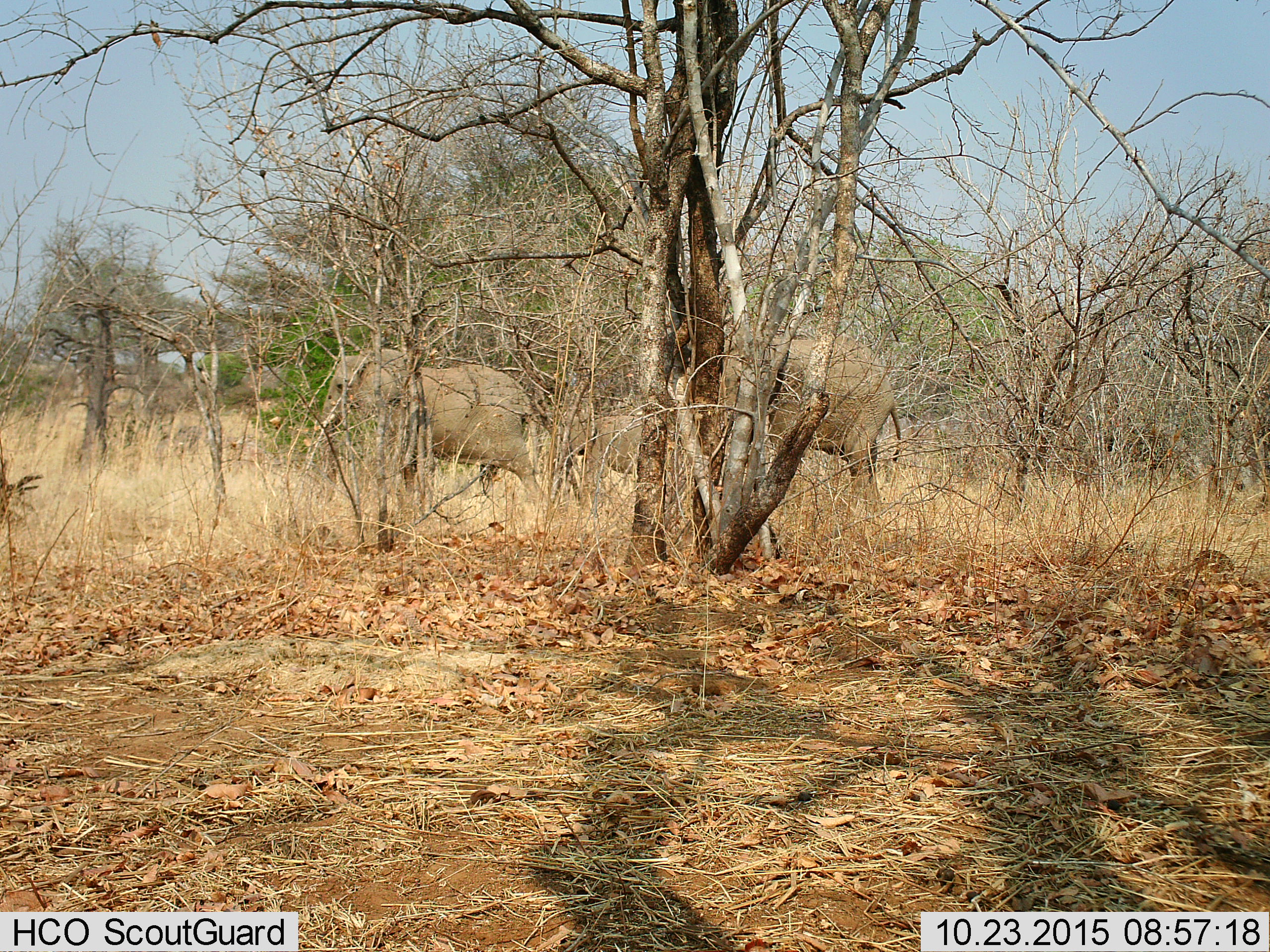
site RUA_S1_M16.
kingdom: Animalia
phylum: Chordata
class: Mammalia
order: Proboscidea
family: Elephantidae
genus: Loxodonta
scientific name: Loxodonta africana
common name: african bush elephant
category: elephant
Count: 3.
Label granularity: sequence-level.